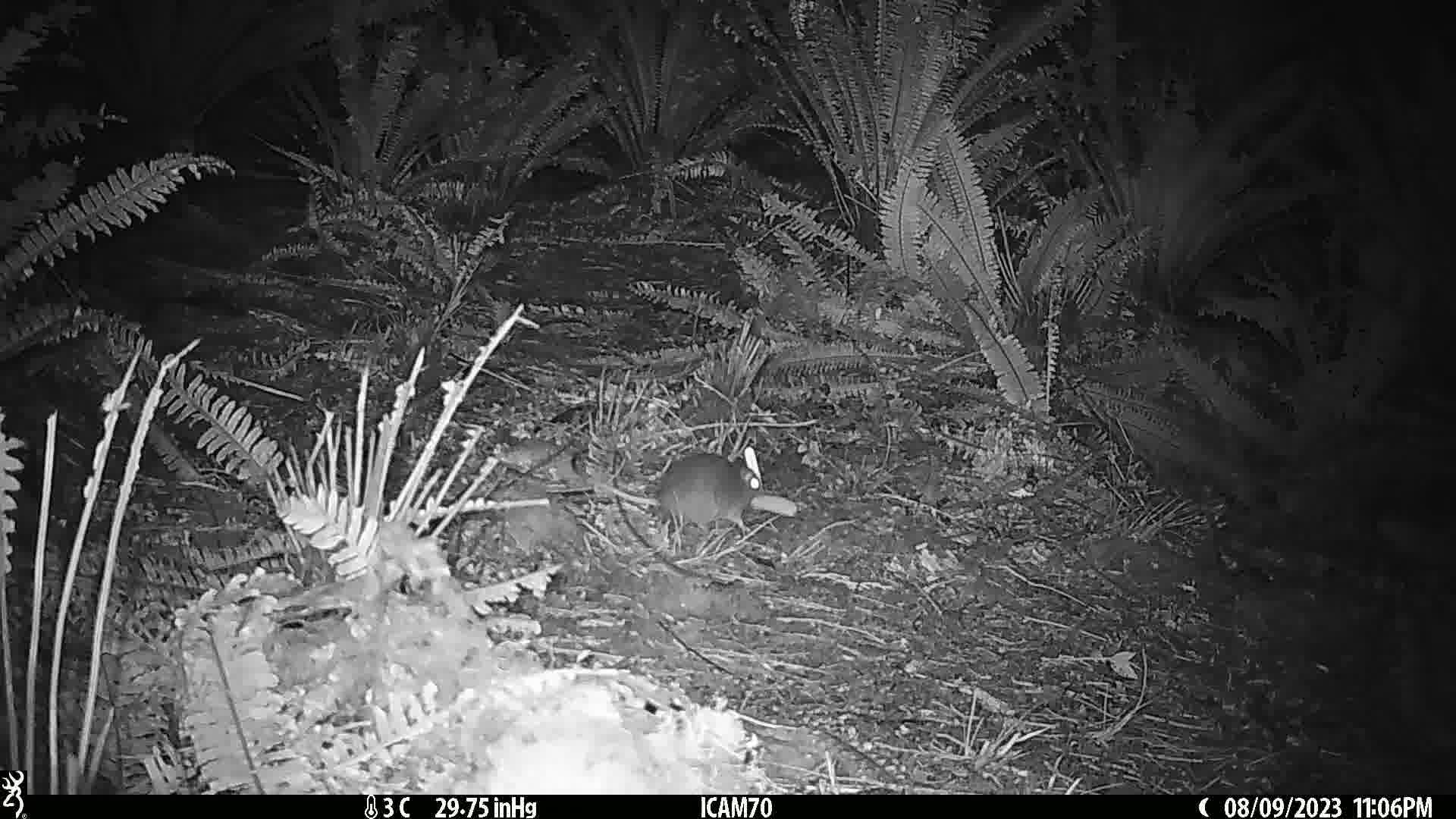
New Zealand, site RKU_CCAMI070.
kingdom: Animalia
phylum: Chordata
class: Mammalia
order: Rodentia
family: Muridae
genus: Rattus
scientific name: Rattus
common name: rat